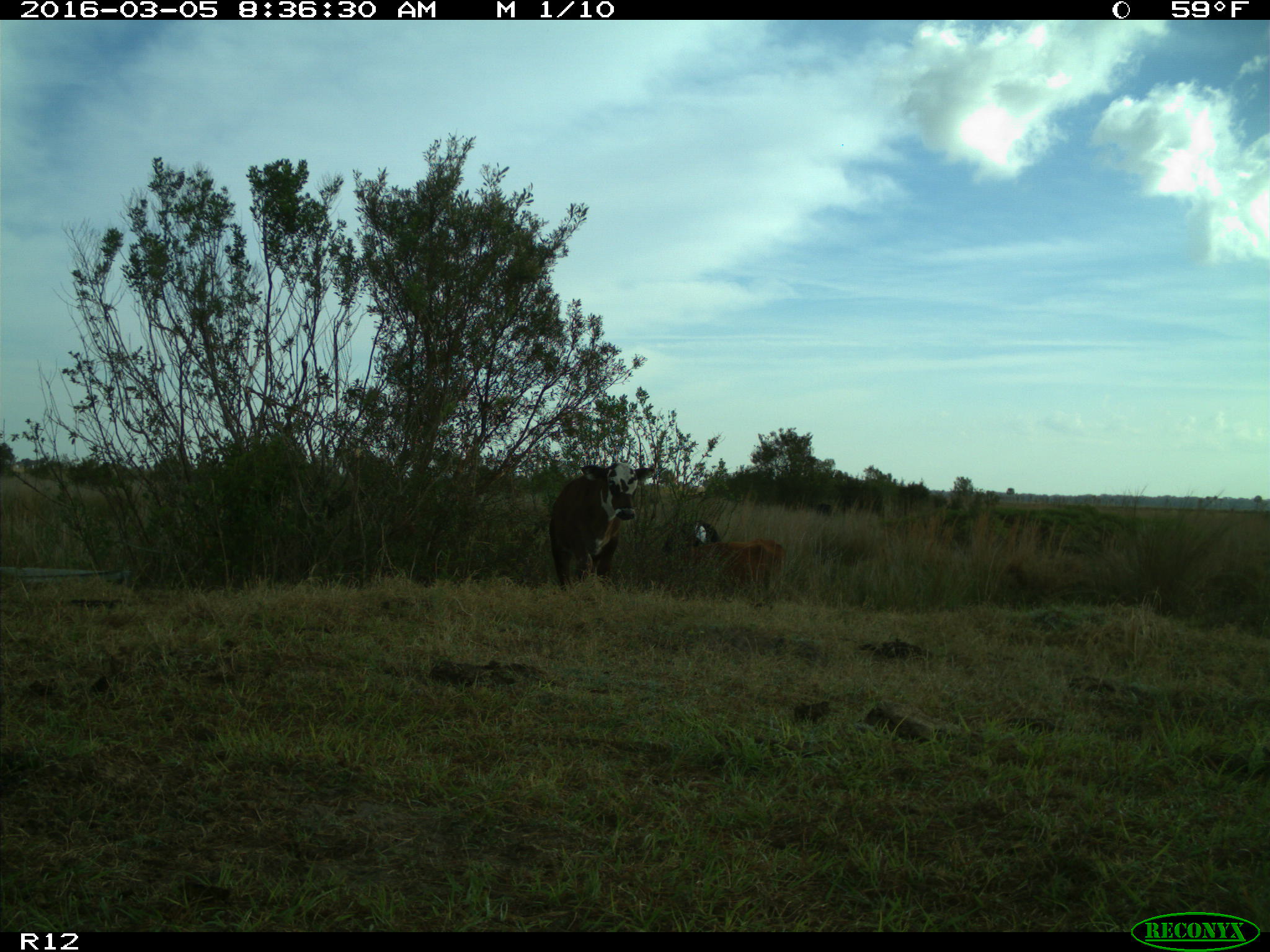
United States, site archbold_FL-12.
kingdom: Animalia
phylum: Chordata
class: Mammalia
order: Artiodactyla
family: Bovidae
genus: Bos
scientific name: Bos taurus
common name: domestic cow